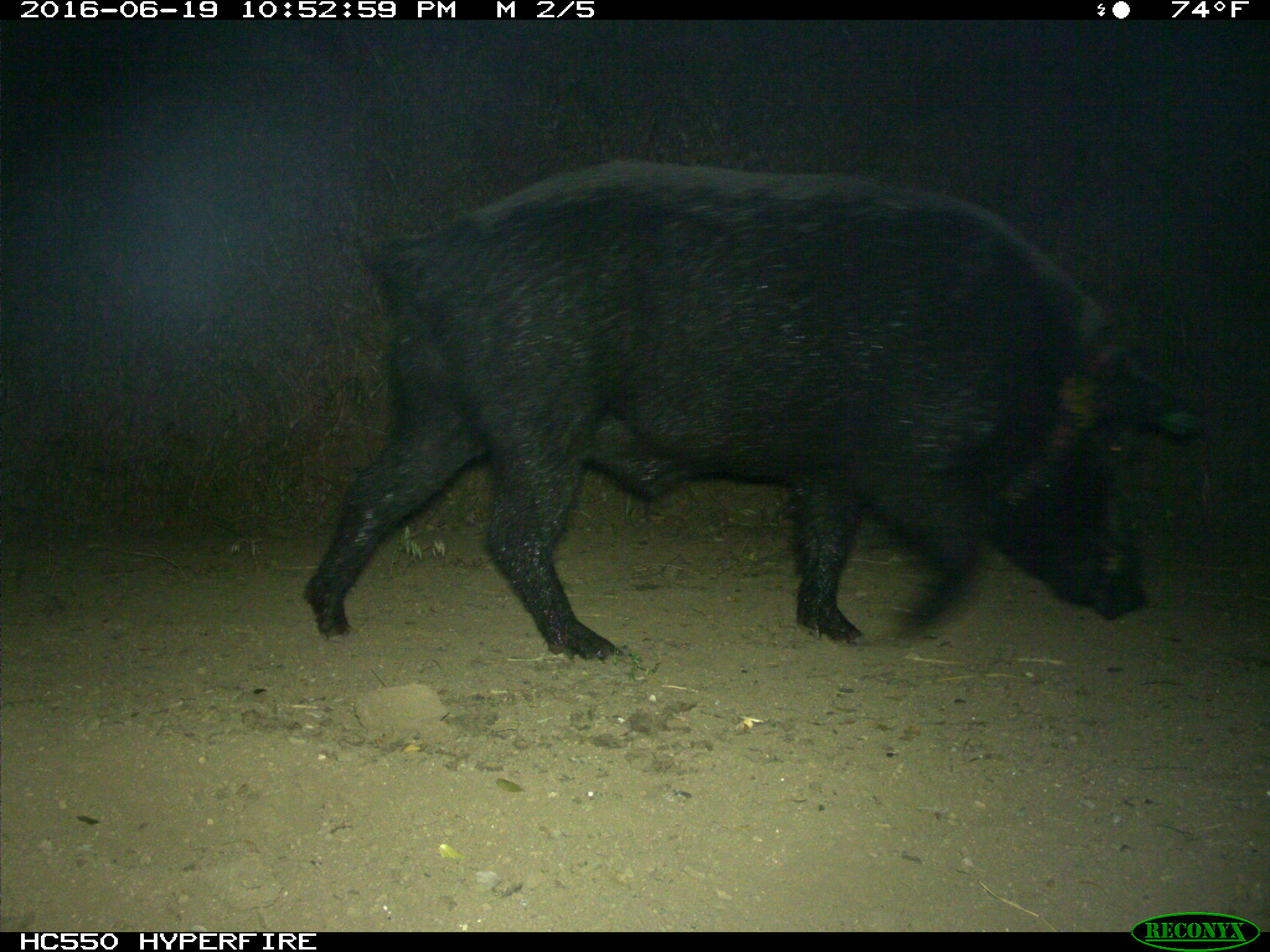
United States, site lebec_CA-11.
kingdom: Animalia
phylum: Chordata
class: Mammalia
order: Artiodactyla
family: Suidae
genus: Sus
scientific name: Sus scrofa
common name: wild boar